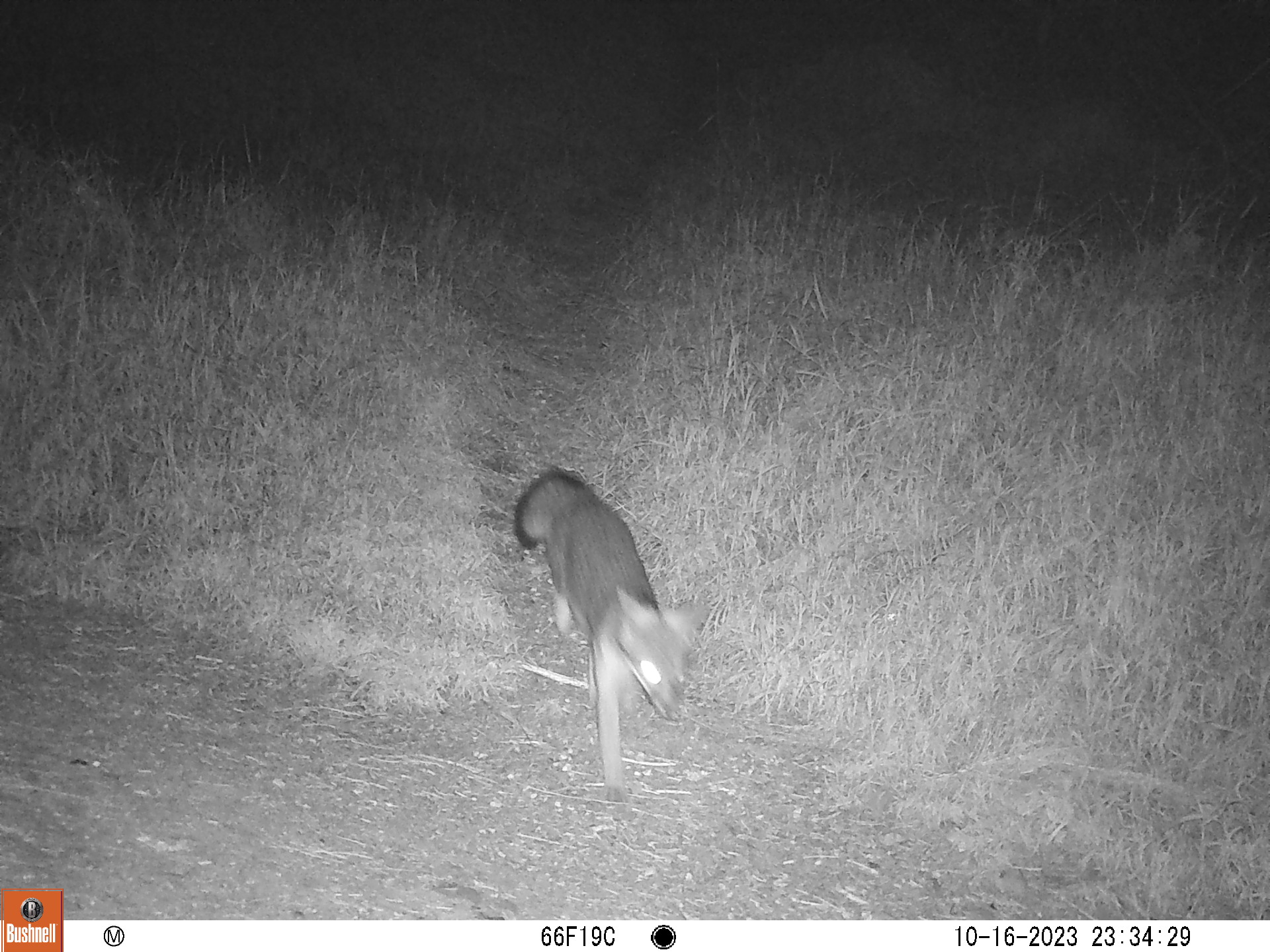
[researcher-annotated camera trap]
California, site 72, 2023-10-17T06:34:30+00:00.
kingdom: Animalia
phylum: Chordata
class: Mammalia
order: Carnivora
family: Canidae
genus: Urocyon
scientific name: Urocyon cinereoargenteus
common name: gray fox